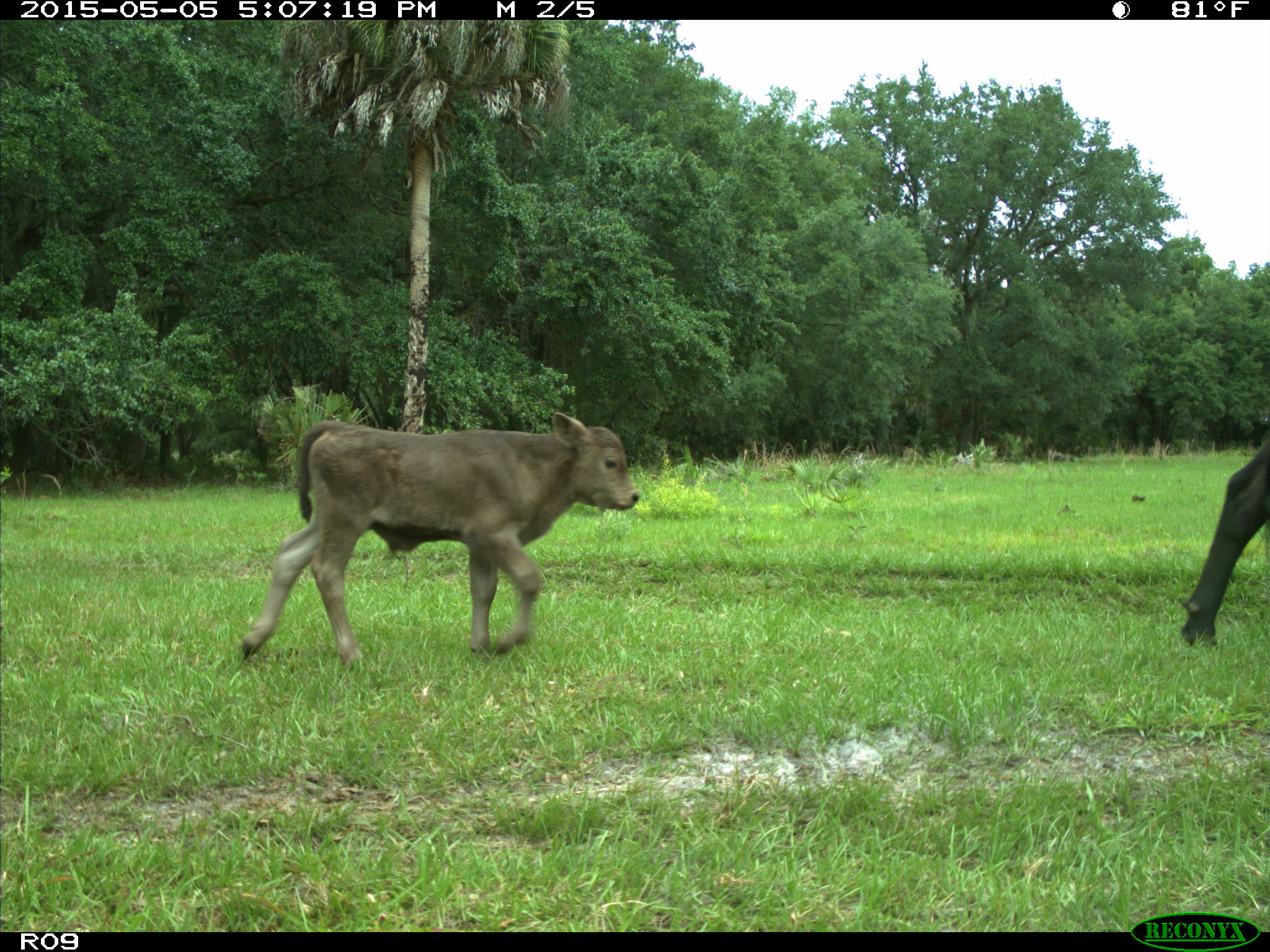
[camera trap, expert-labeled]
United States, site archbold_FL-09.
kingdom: Animalia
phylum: Chordata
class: Mammalia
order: Artiodactyla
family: Bovidae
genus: Bos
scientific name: Bos taurus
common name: domestic cow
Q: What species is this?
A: Bos taurus (domestic cow).